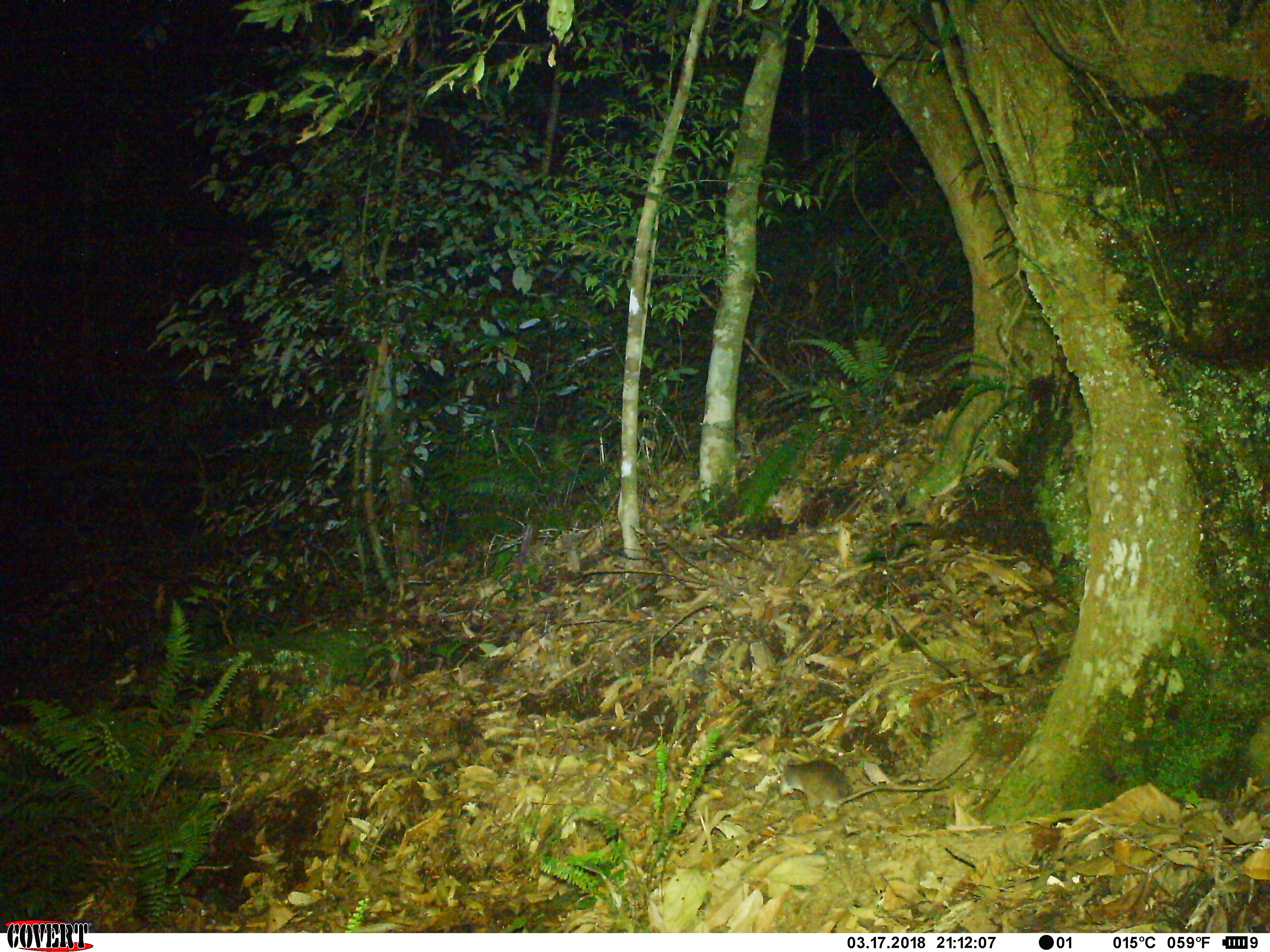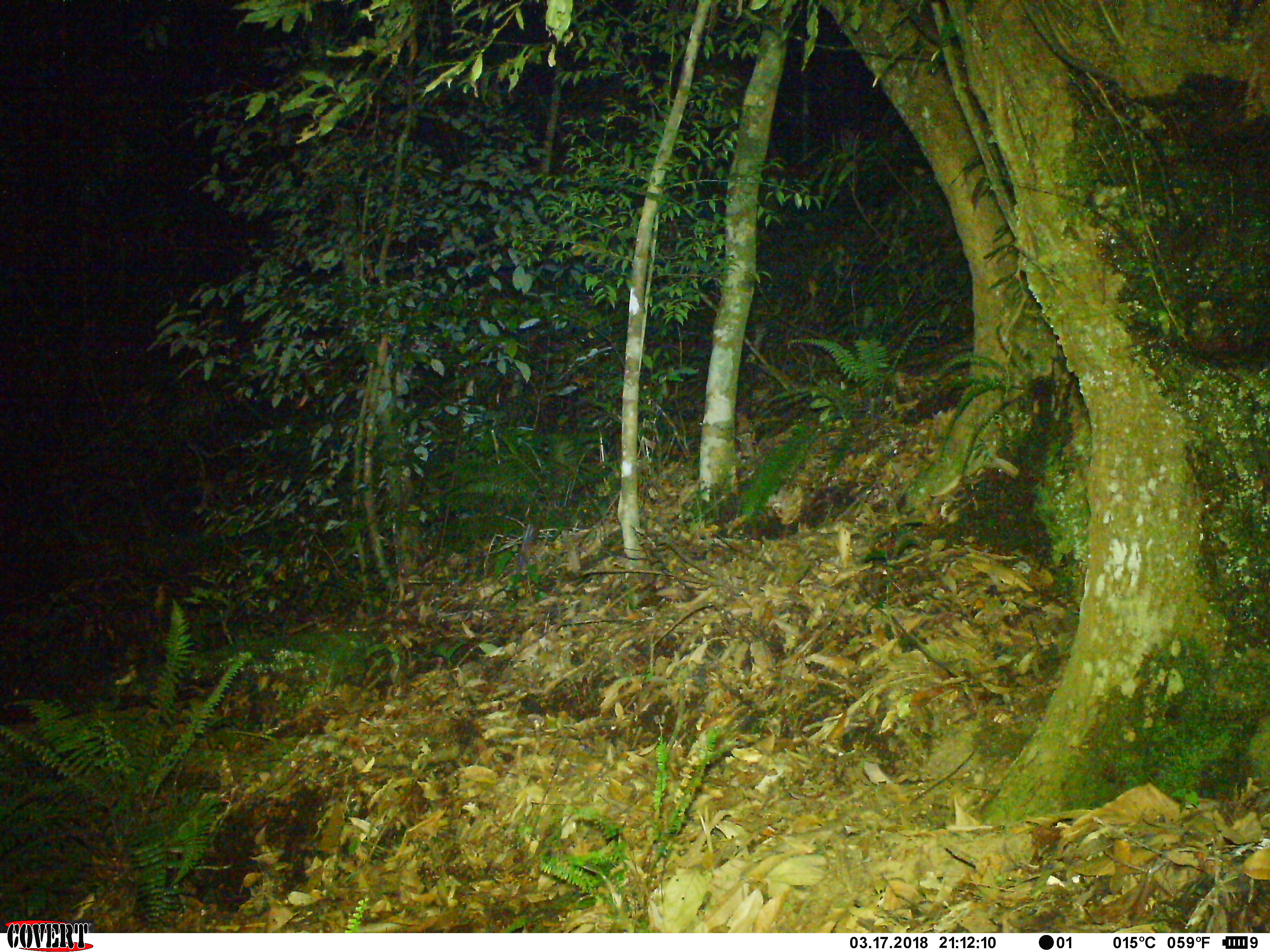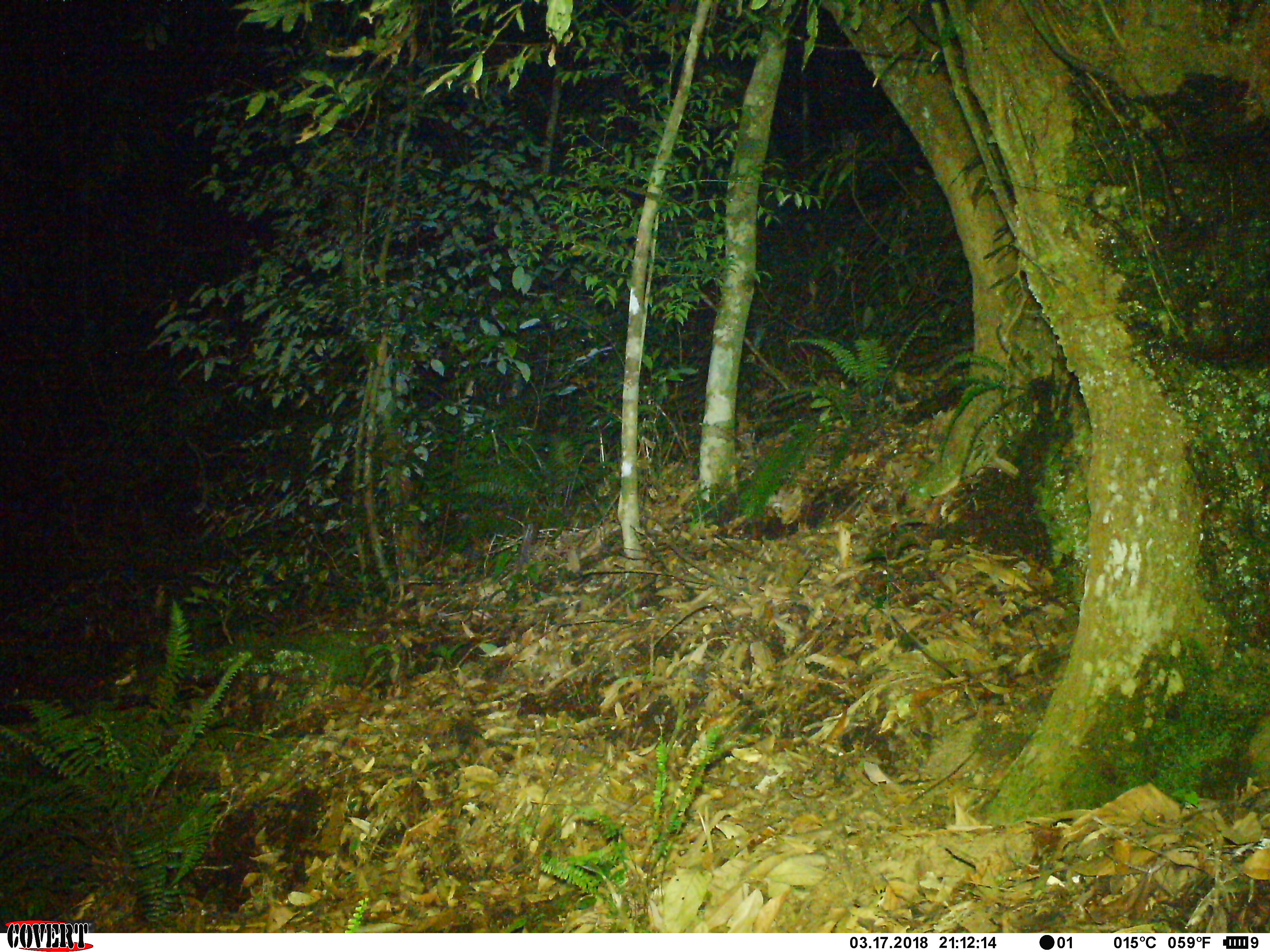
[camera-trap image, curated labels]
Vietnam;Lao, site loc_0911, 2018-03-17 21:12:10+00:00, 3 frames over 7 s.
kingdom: Animalia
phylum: Chordata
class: Mammalia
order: Rodentia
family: Muridae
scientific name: Muridae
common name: old-world mice and rats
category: unidentified murid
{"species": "unidentified murid (old-world mice and rats) (Muridae)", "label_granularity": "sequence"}